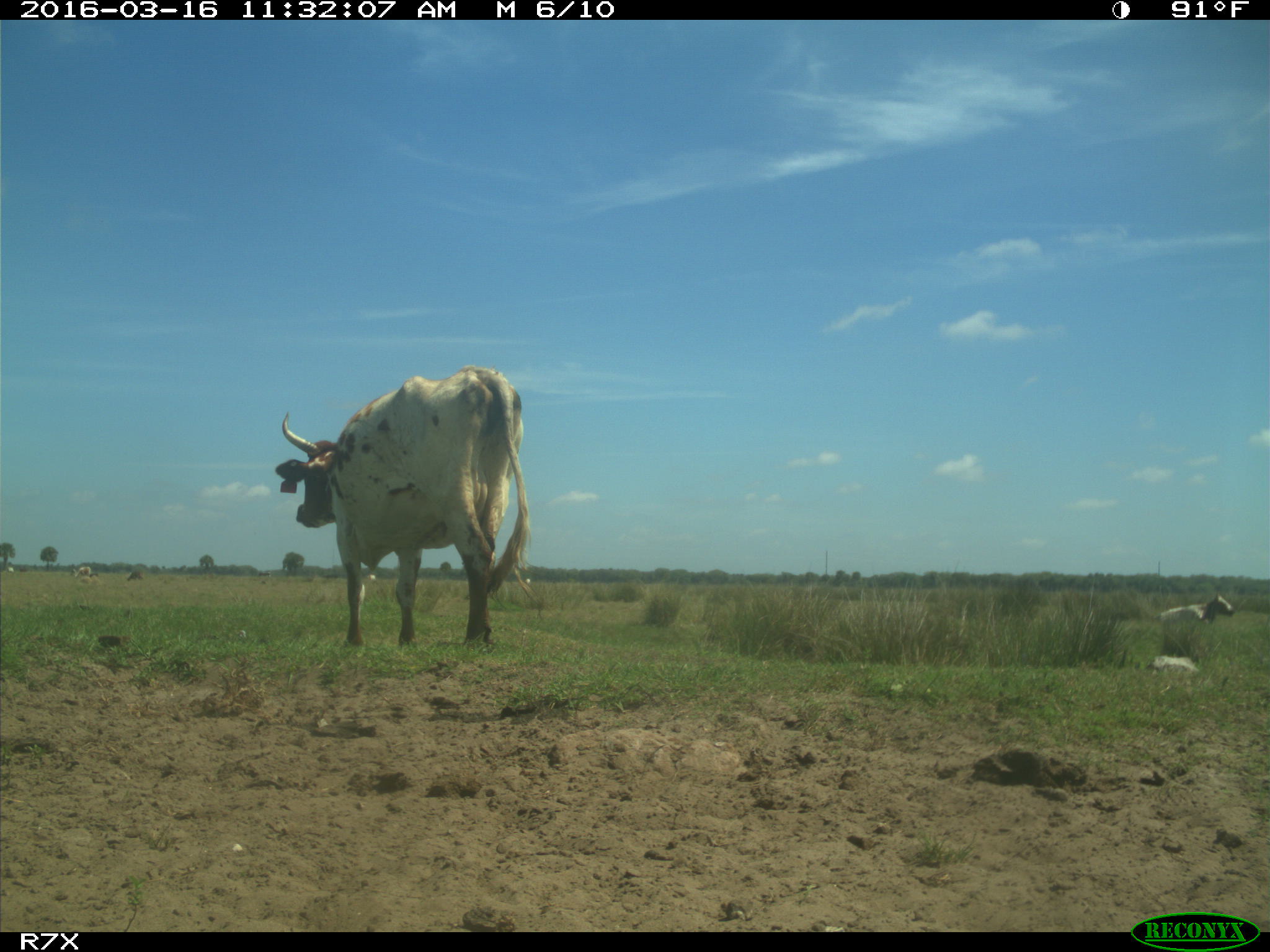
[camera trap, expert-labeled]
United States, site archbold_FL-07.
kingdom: Animalia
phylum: Chordata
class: Mammalia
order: Artiodactyla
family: Bovidae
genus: Bos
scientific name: Bos taurus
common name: domestic cow